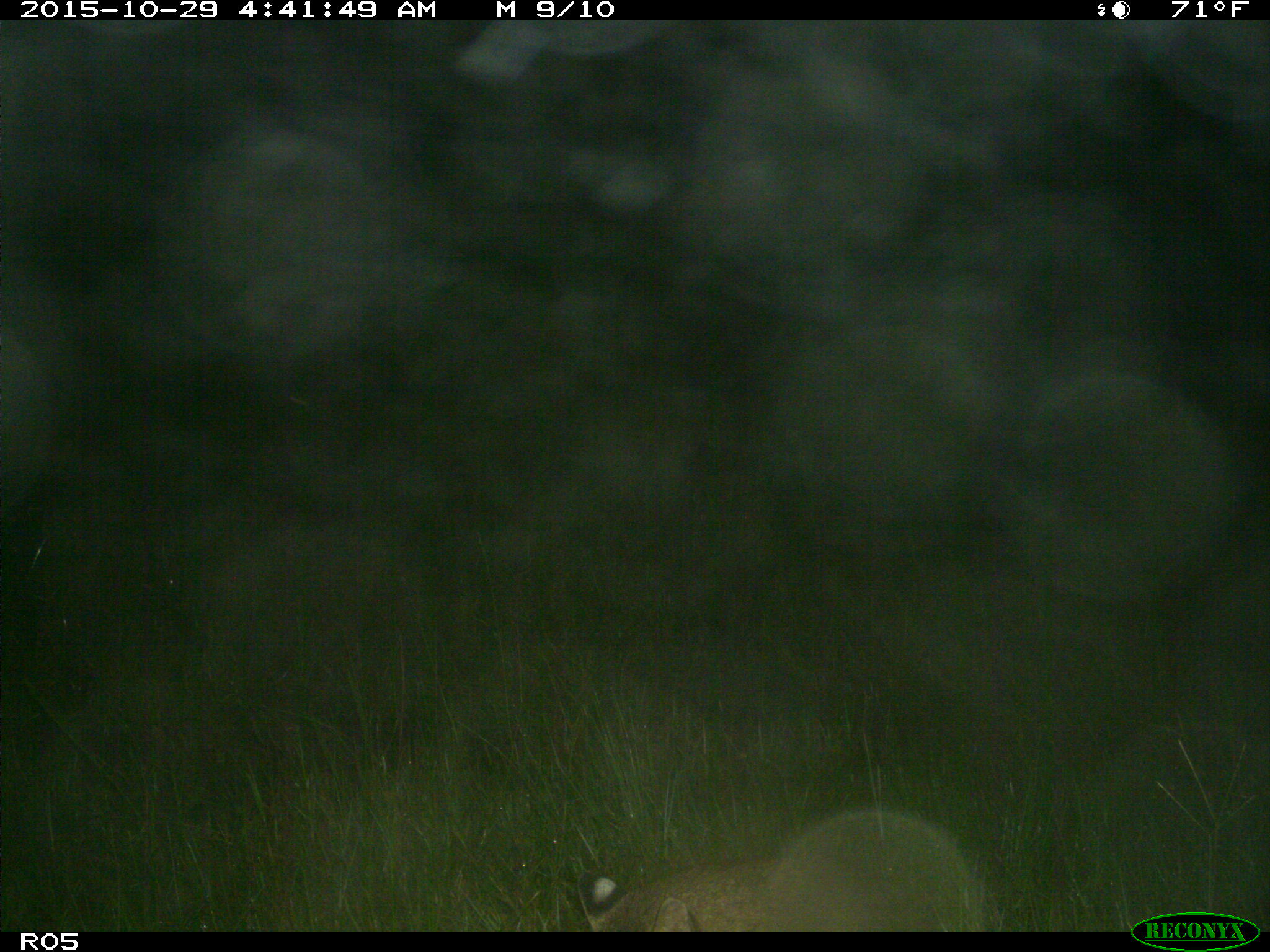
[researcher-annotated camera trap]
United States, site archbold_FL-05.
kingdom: Animalia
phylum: Chordata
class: Mammalia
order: Carnivora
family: Felidae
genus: Lynx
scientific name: Lynx rufus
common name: bobcat